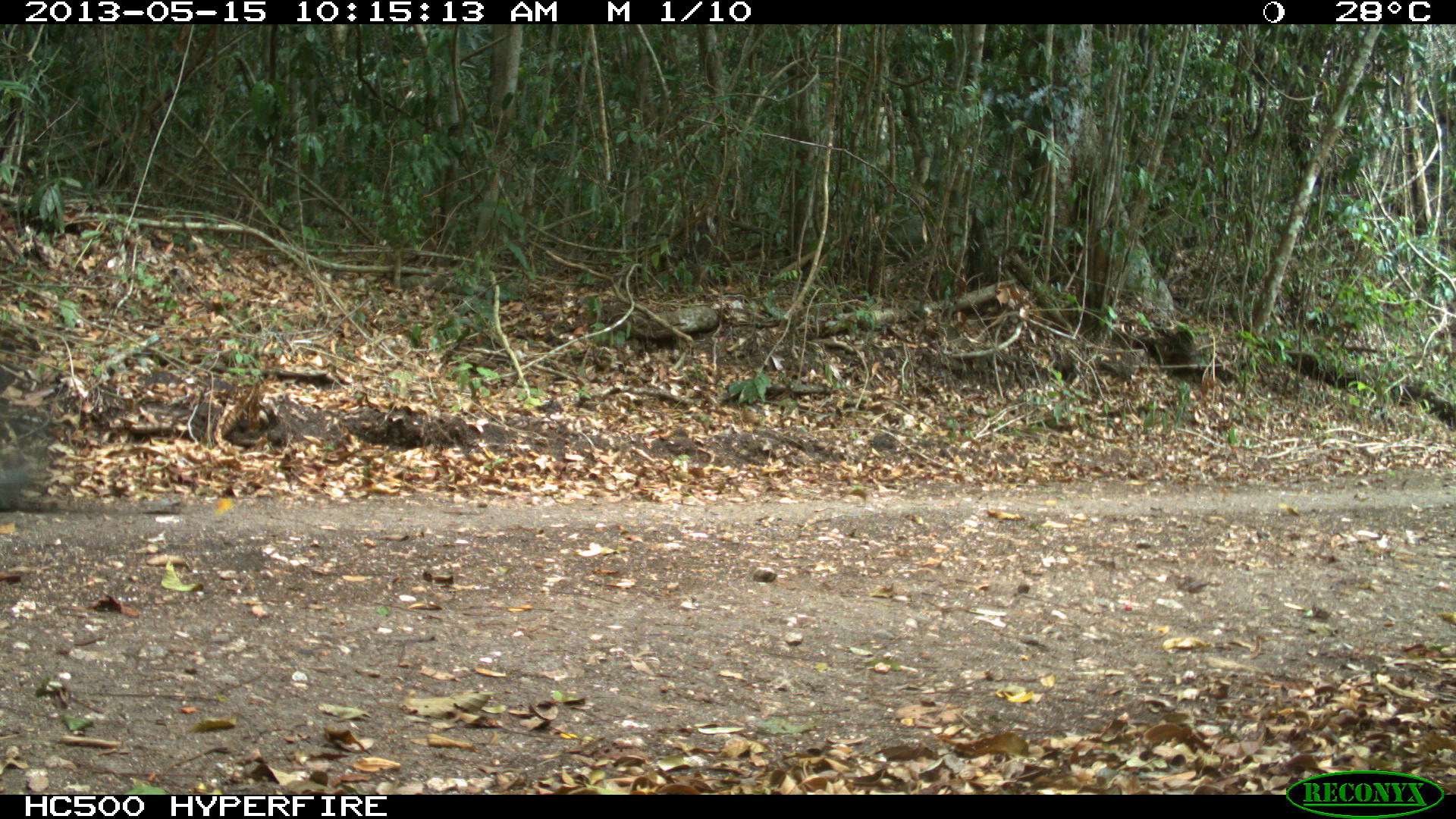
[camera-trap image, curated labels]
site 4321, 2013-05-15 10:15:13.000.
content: unidentified animal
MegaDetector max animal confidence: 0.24